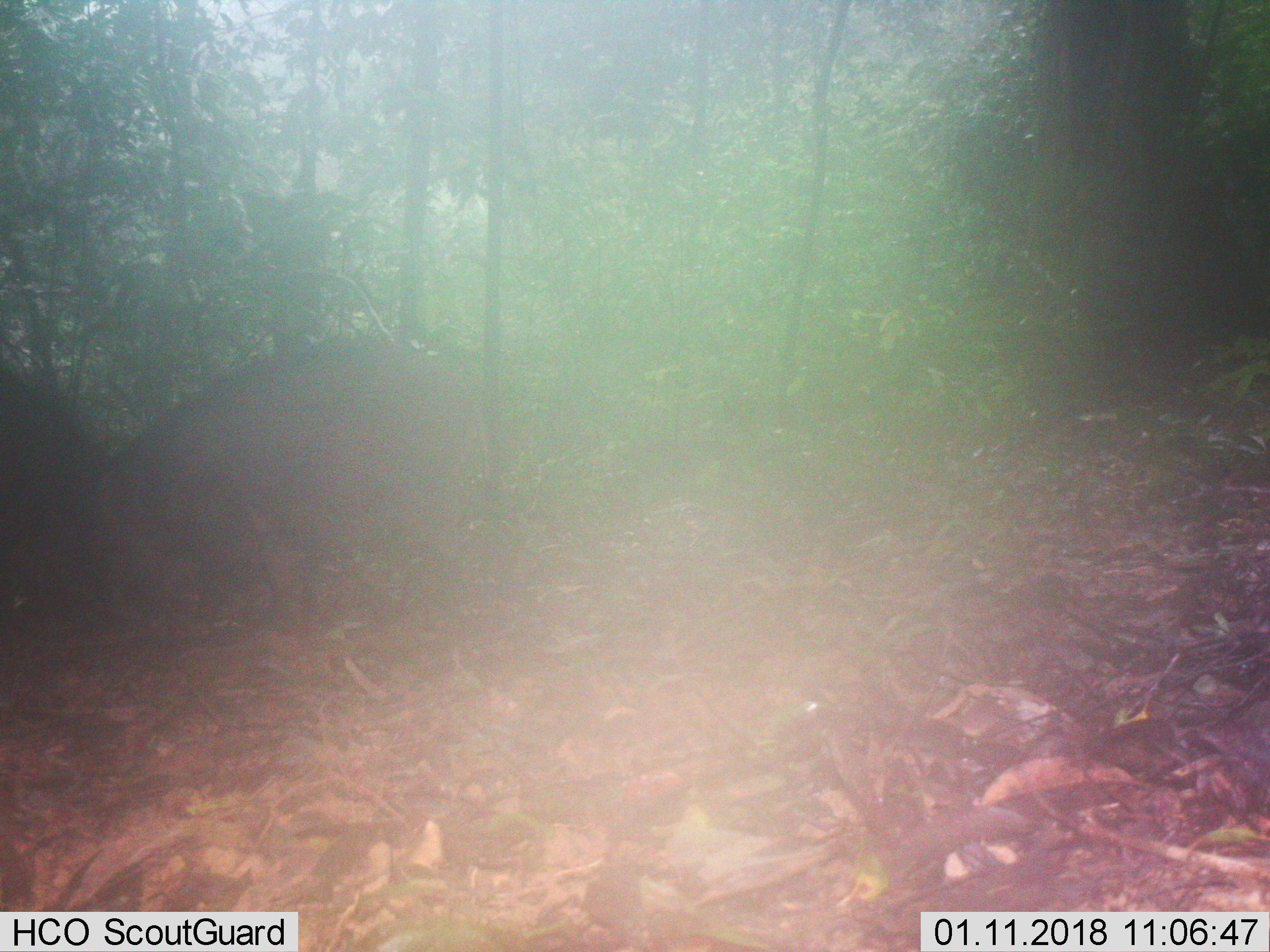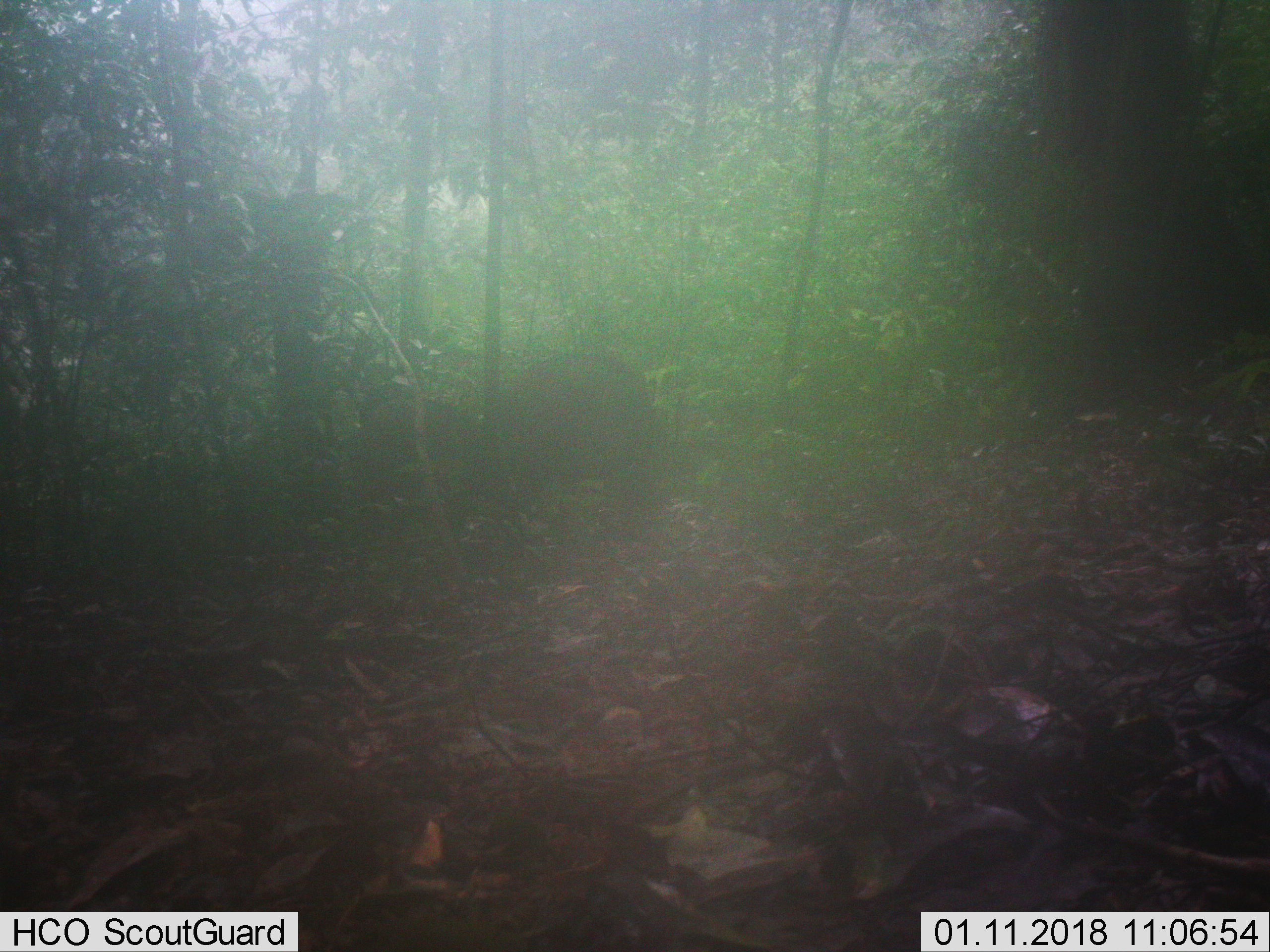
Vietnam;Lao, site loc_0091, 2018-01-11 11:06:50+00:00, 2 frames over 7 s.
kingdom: Animalia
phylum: Chordata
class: Mammalia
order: Artiodactyla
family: Suidae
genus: Sus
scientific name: Sus scrofa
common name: eurasian wild pig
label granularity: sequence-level